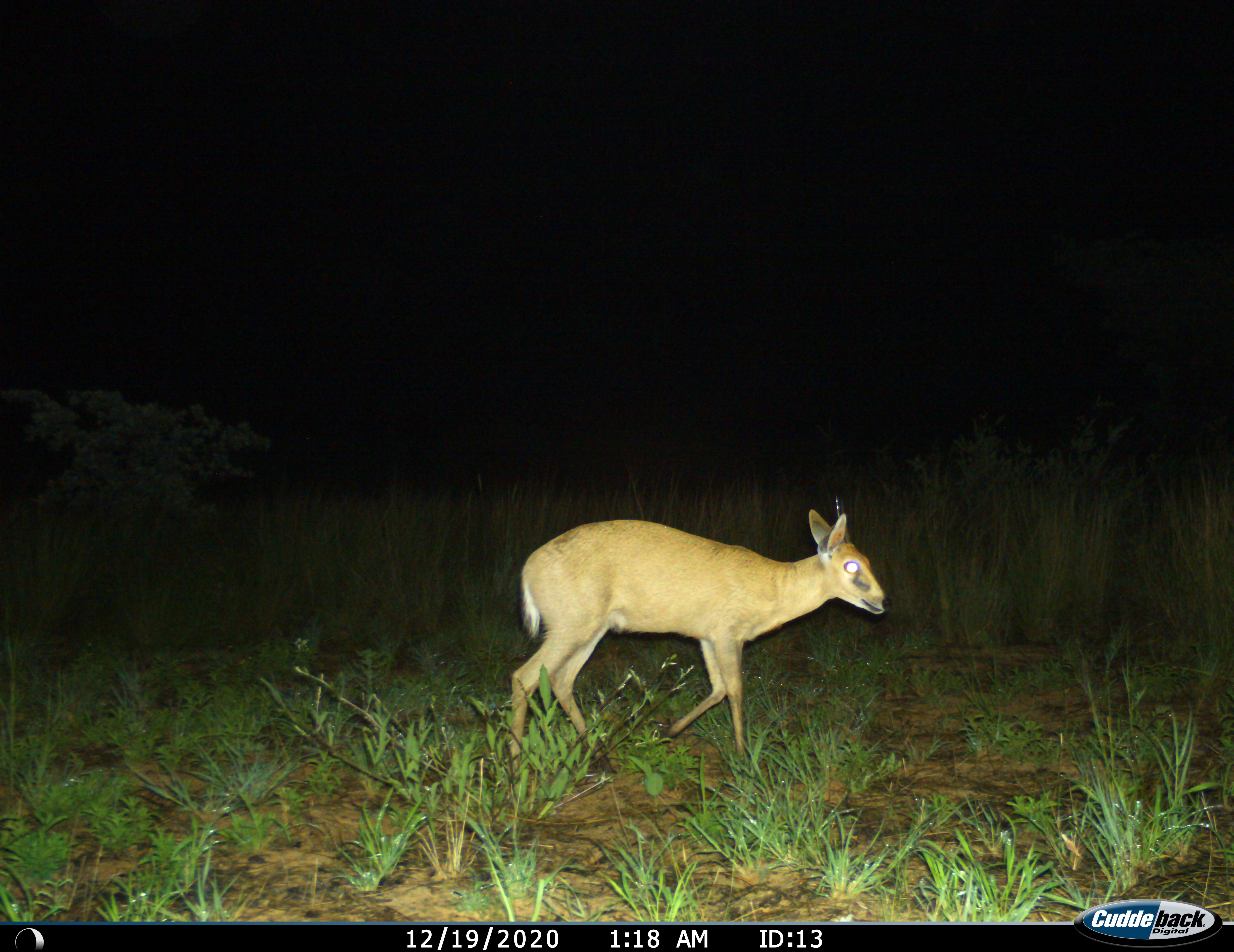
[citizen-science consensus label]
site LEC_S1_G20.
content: unidentified animal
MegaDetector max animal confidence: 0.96